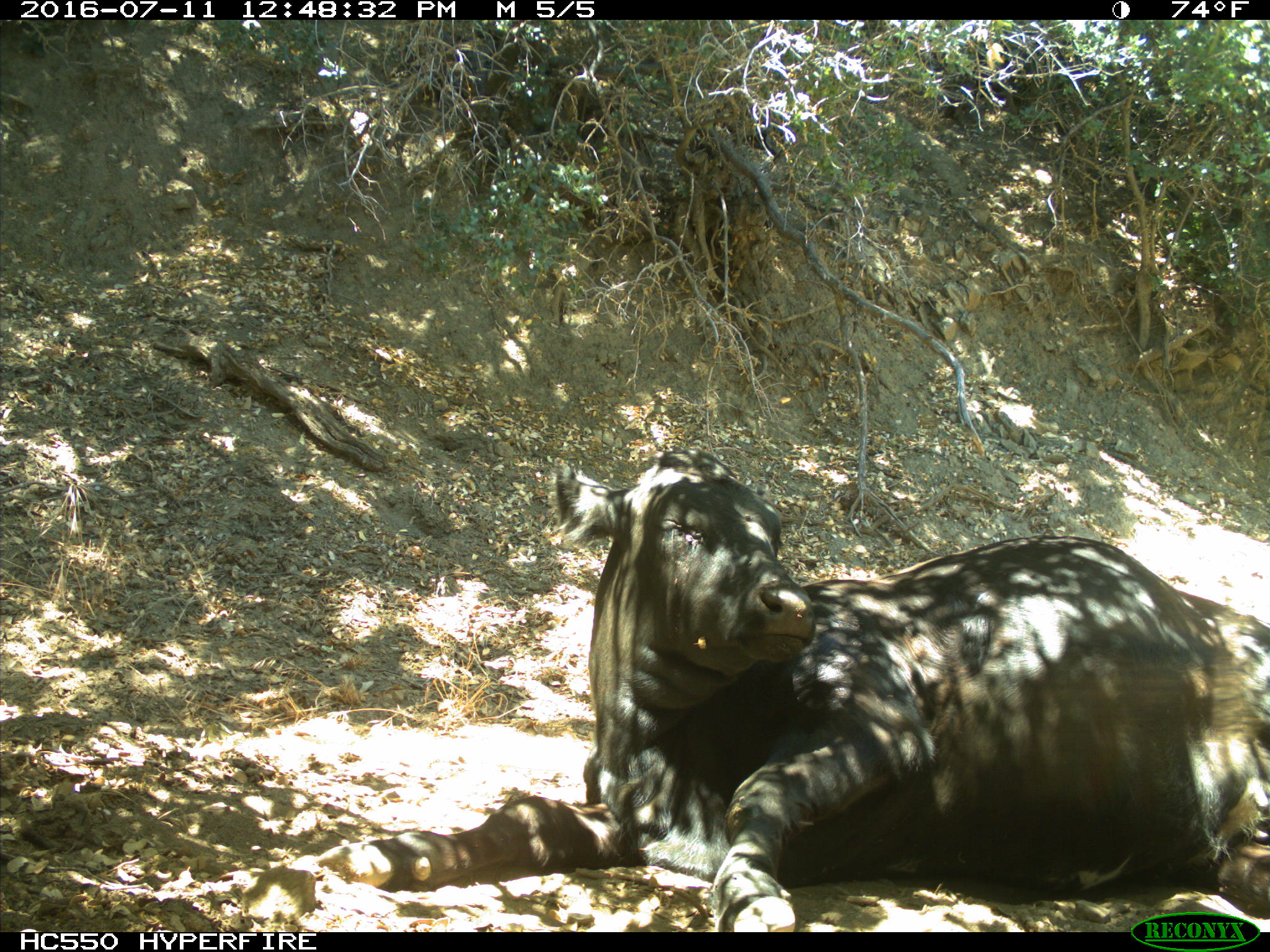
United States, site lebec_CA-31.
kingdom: Animalia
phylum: Chordata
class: Mammalia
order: Artiodactyla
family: Bovidae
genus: Bos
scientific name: Bos taurus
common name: domestic cow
Bos taurus (domestic cow).